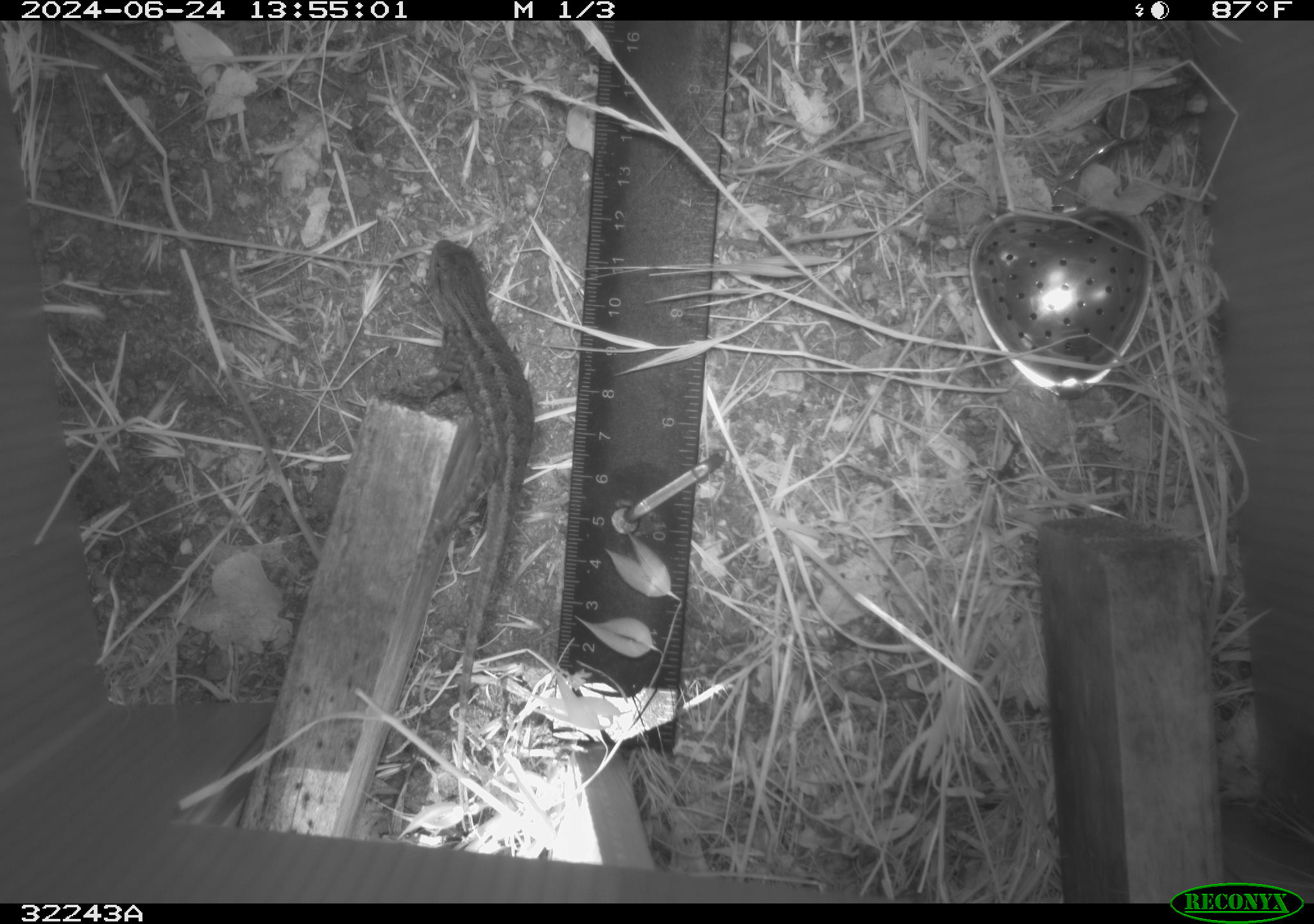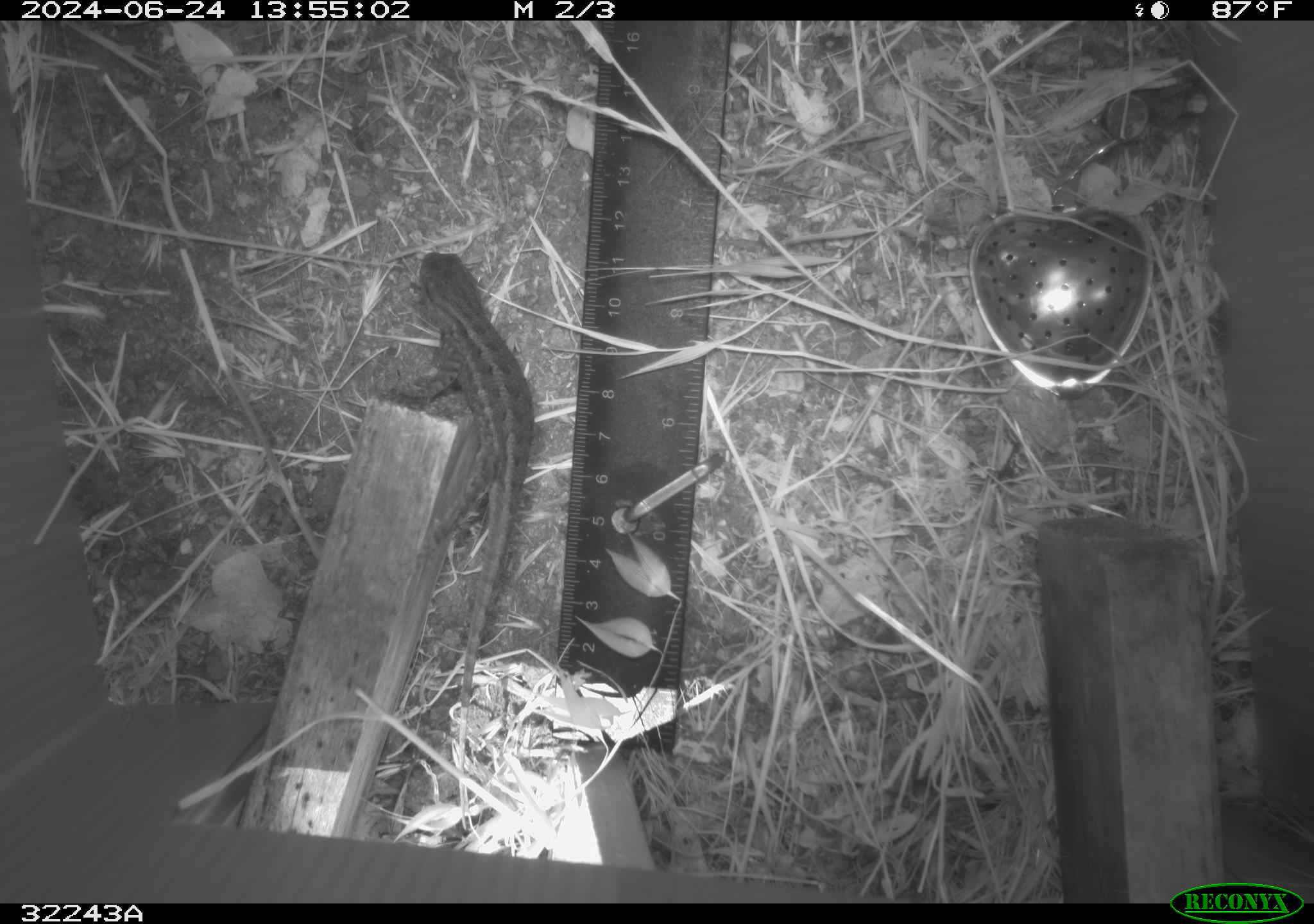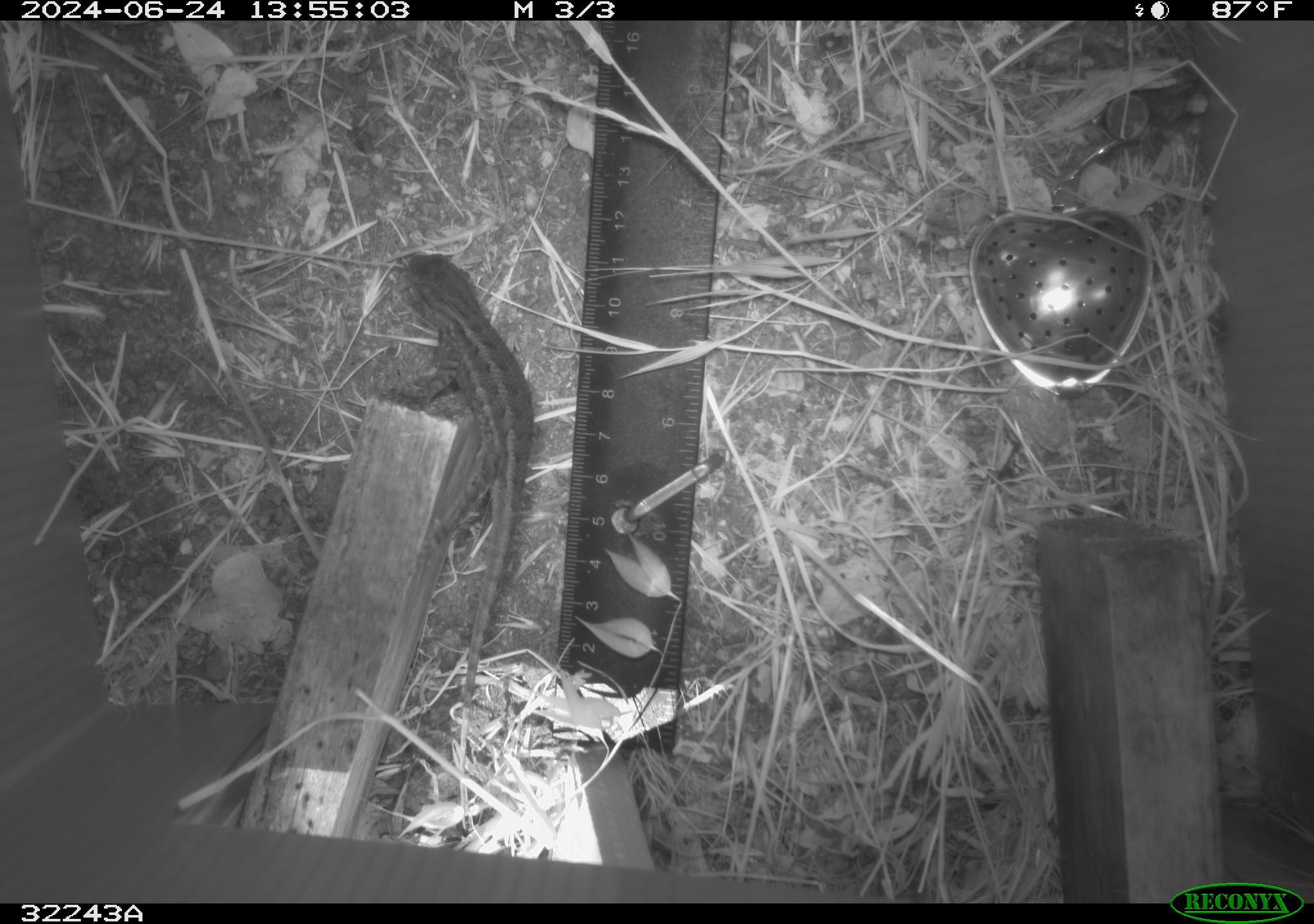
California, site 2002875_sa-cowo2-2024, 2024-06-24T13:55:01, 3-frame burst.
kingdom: Animalia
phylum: Chordata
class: Reptilia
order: Squamata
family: Phrynosomatidae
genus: Sceloporus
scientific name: Sceloporus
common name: spiny lizards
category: sceloporus species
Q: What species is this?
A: Sceloporus species (spiny lizards) (Sceloporus).